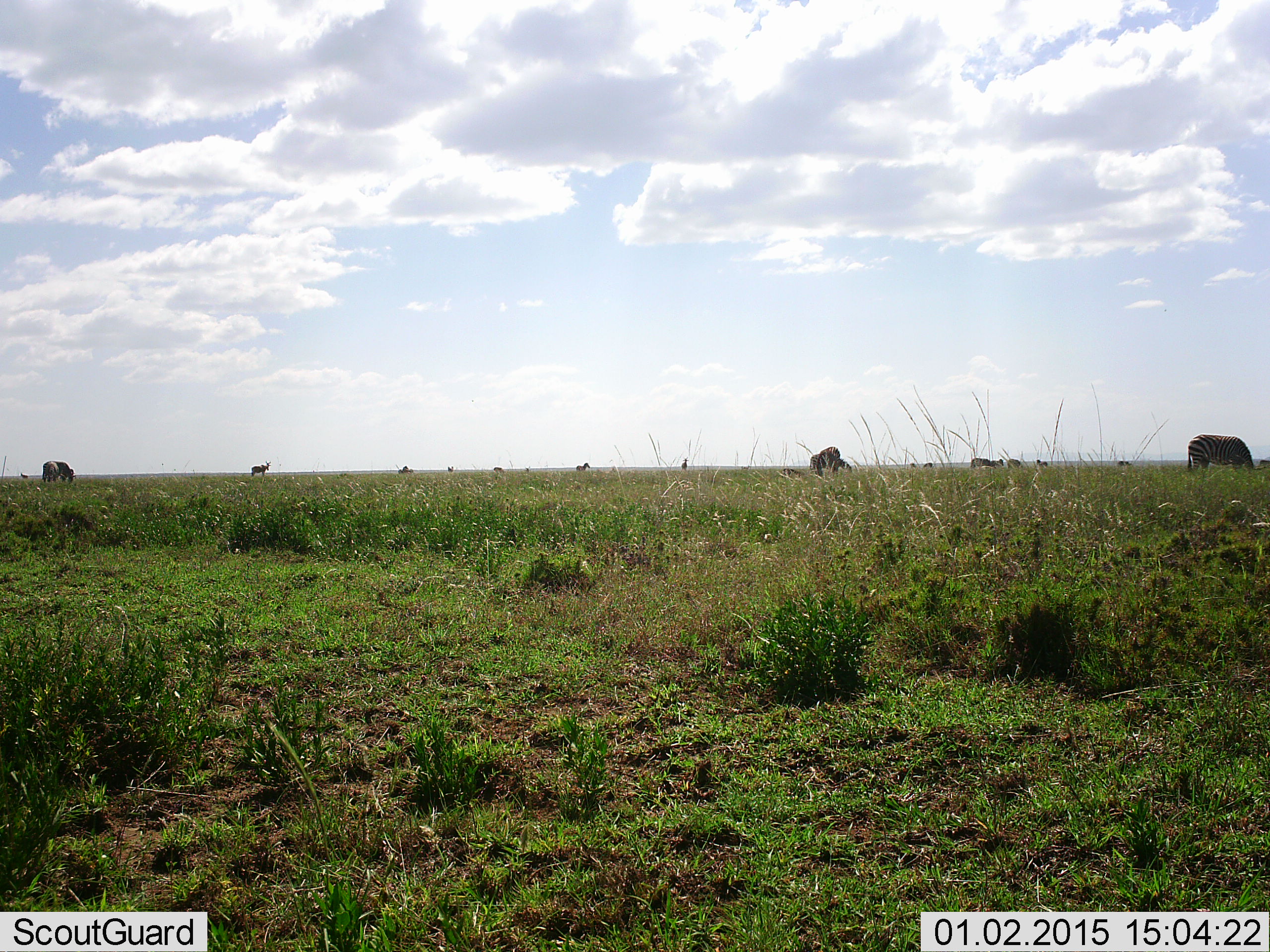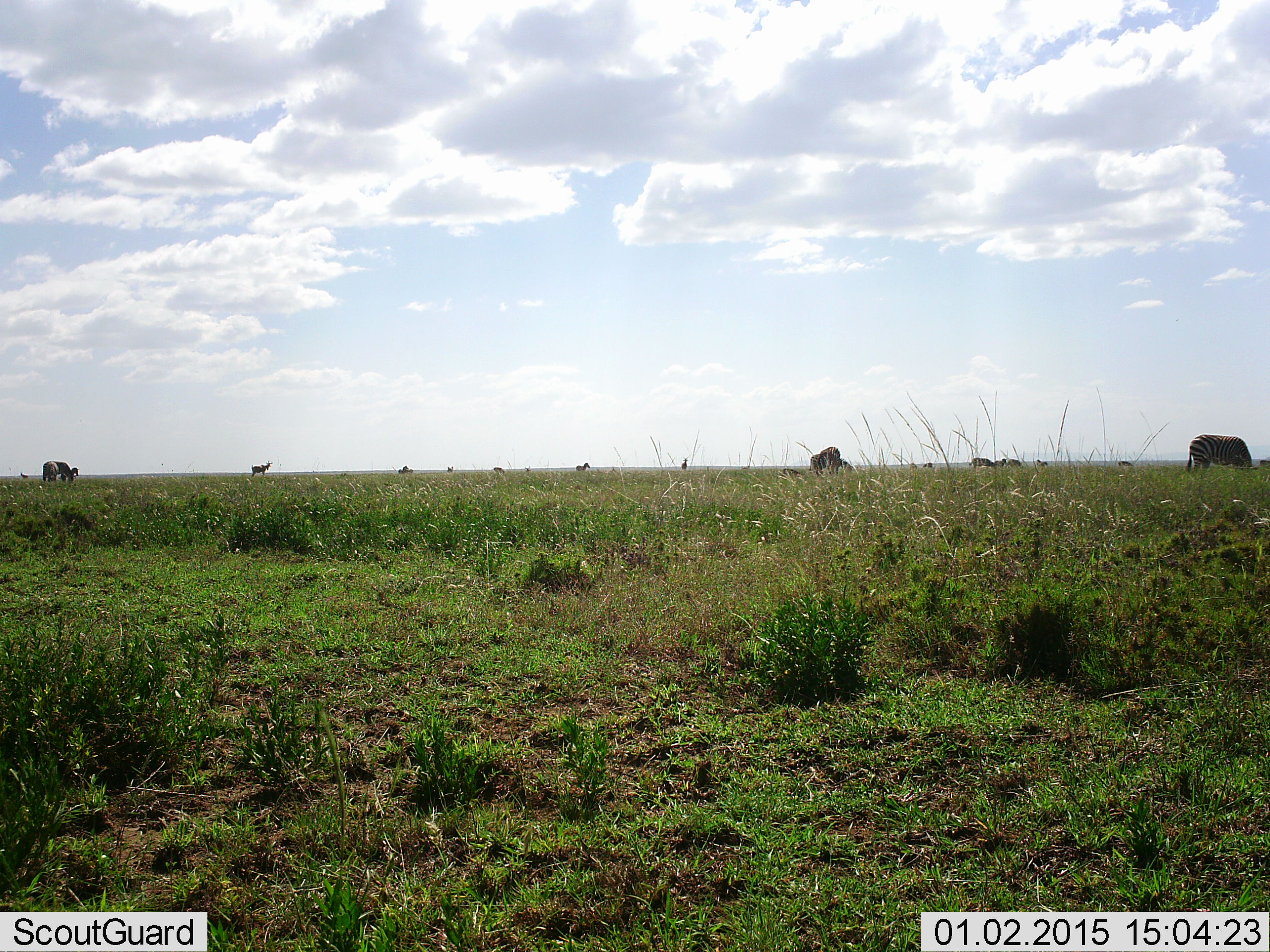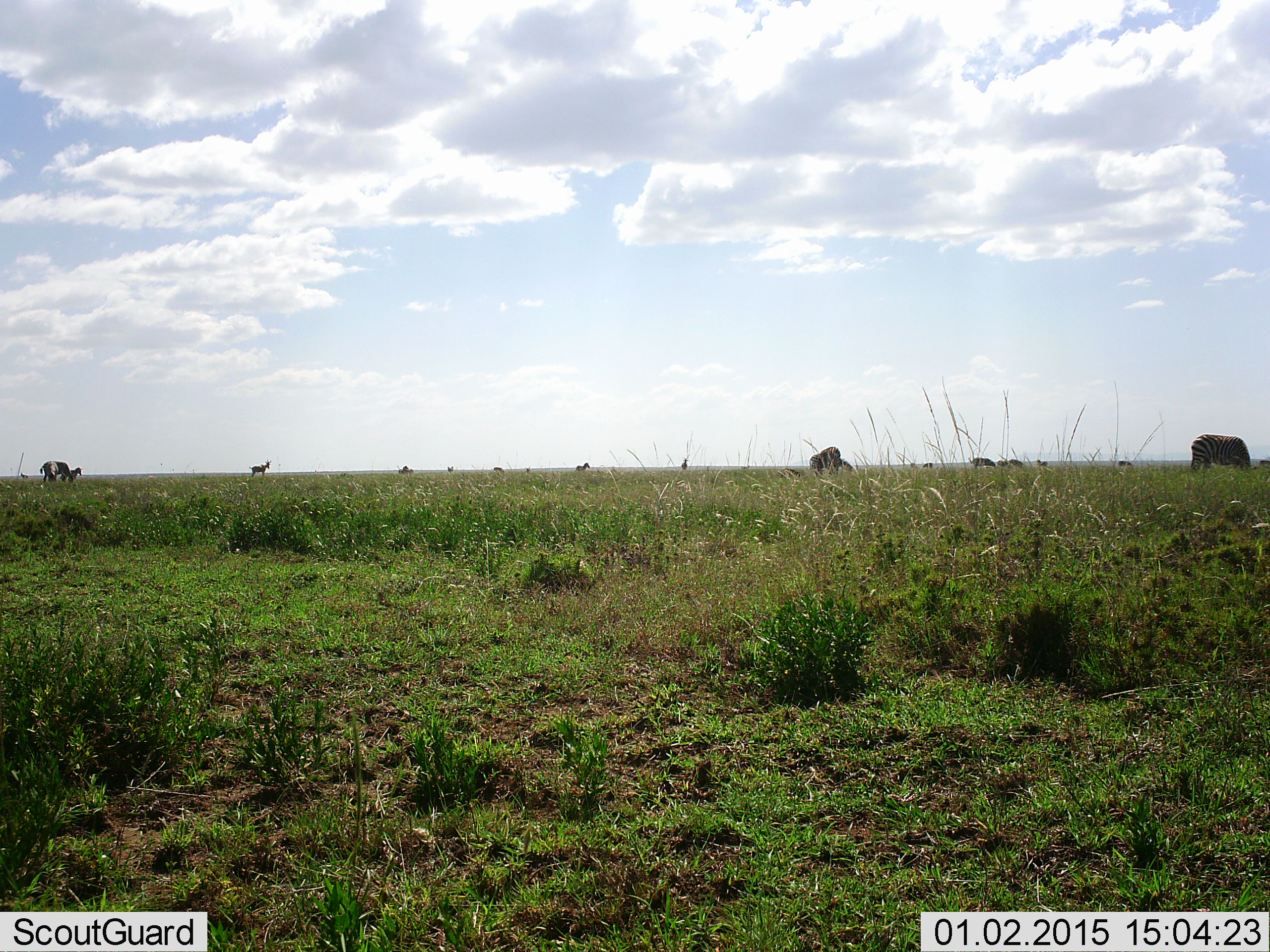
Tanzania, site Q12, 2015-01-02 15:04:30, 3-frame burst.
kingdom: Animalia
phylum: Chordata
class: Mammalia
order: Perissodactyla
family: Equidae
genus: Equus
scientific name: Equus quagga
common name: plains zebra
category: zebra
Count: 11-50.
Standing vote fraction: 36%.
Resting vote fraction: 0%.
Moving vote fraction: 7%.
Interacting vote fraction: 0%.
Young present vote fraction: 0%.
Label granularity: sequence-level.